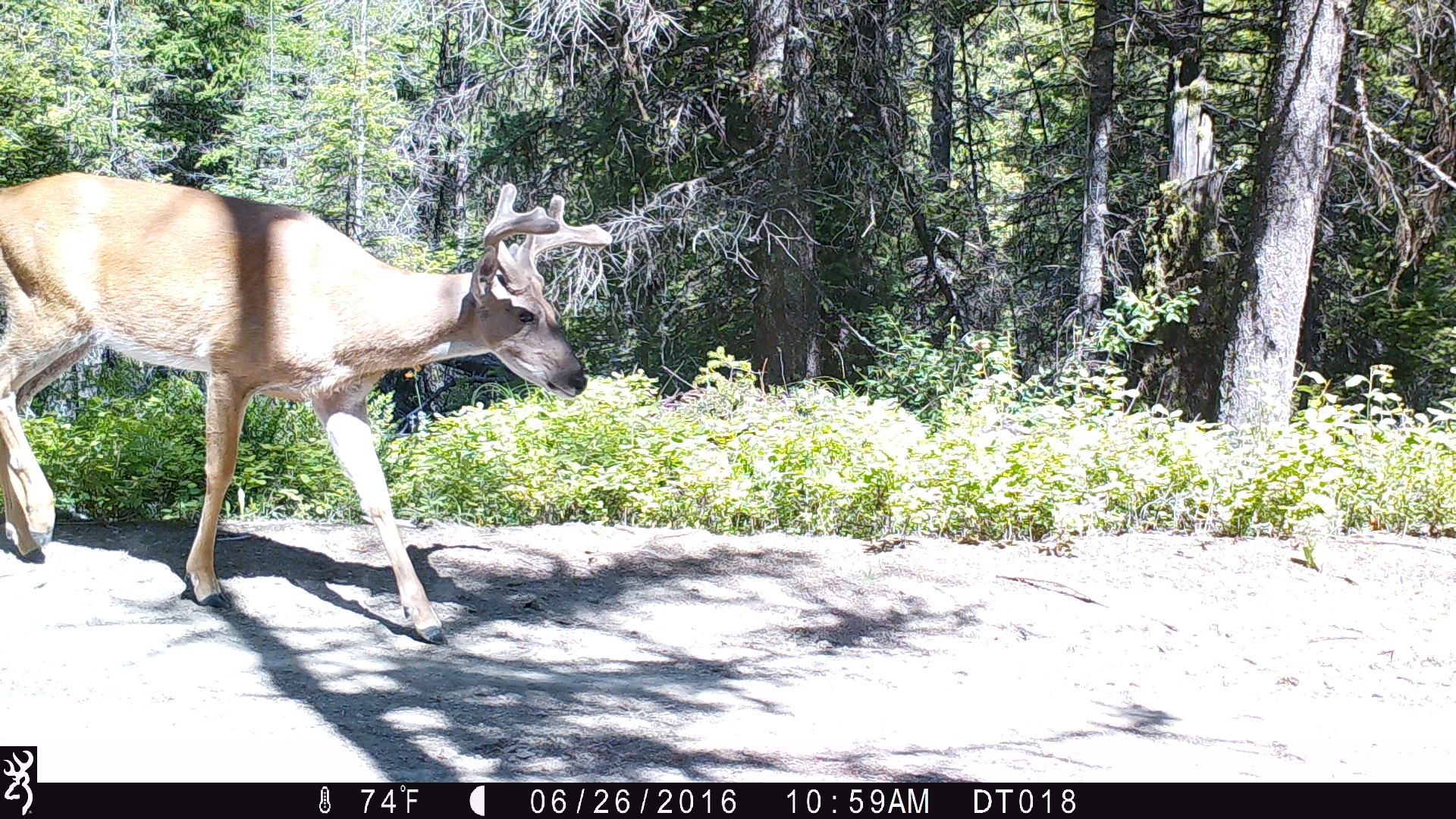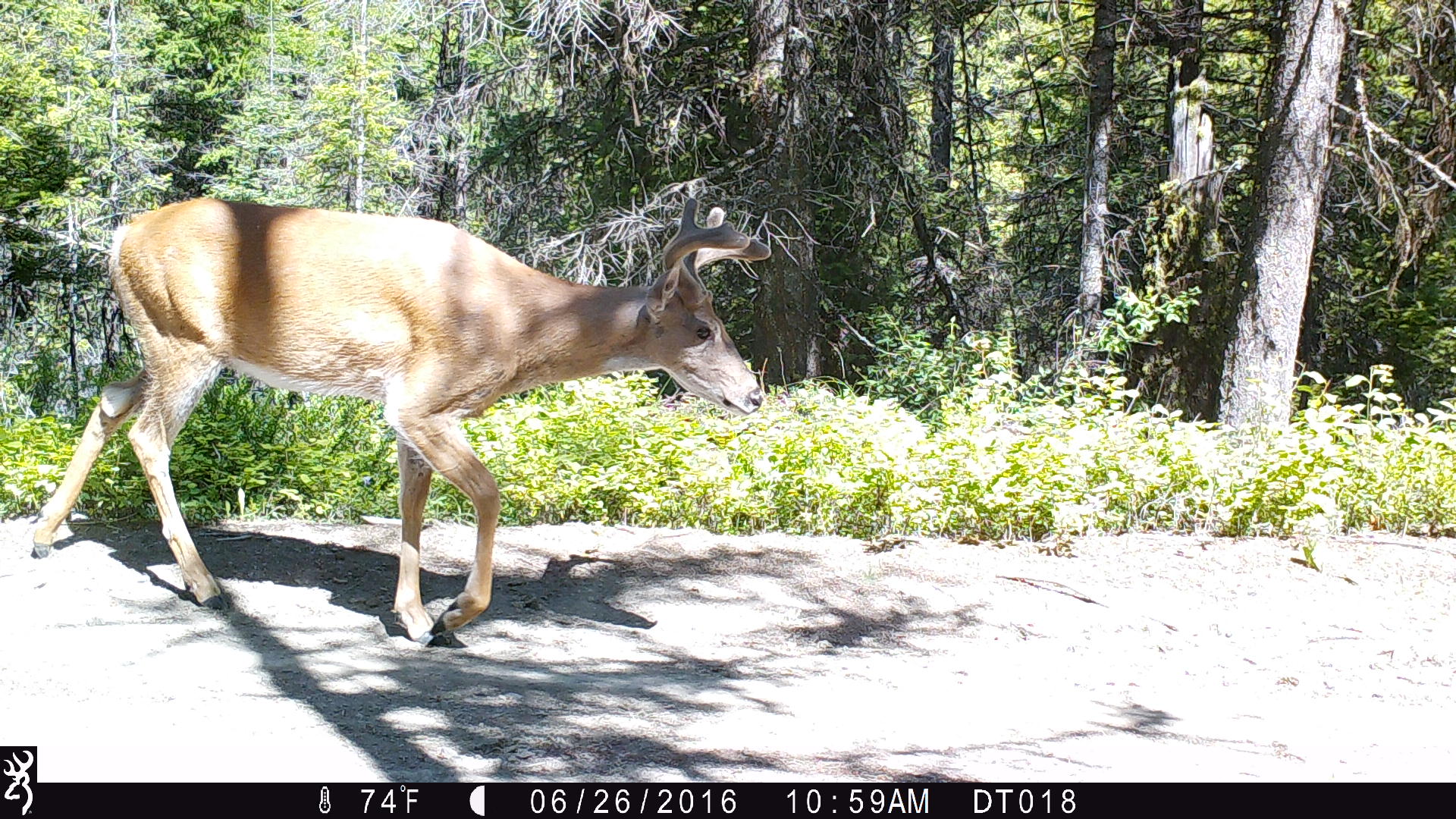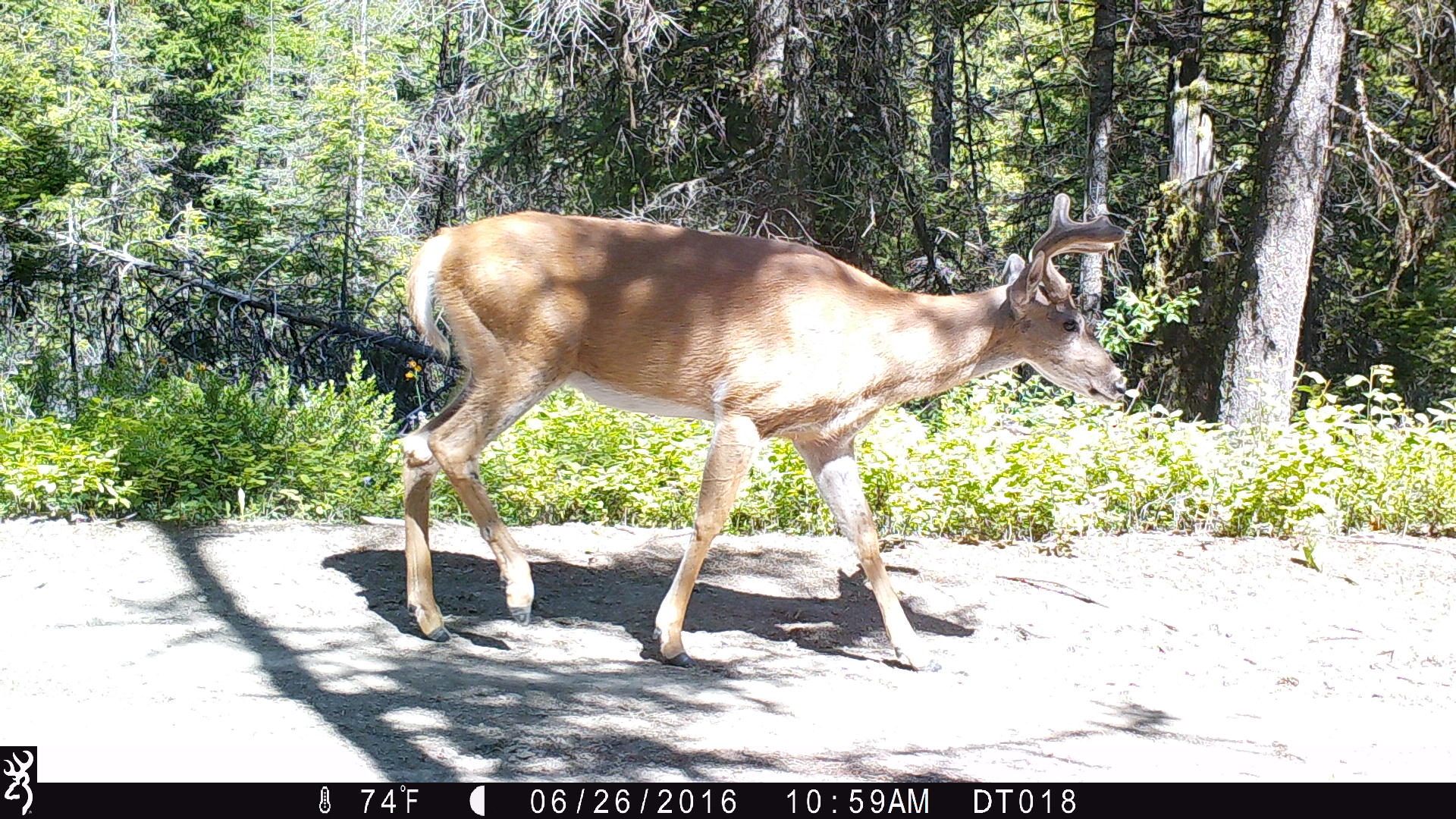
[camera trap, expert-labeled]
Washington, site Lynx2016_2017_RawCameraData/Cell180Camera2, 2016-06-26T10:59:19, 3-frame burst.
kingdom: Animalia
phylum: Chordata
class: Mammalia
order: Artiodactyla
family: Cervidae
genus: Odocoileus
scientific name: Odocoileus virginianus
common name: white-tailed deer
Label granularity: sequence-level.